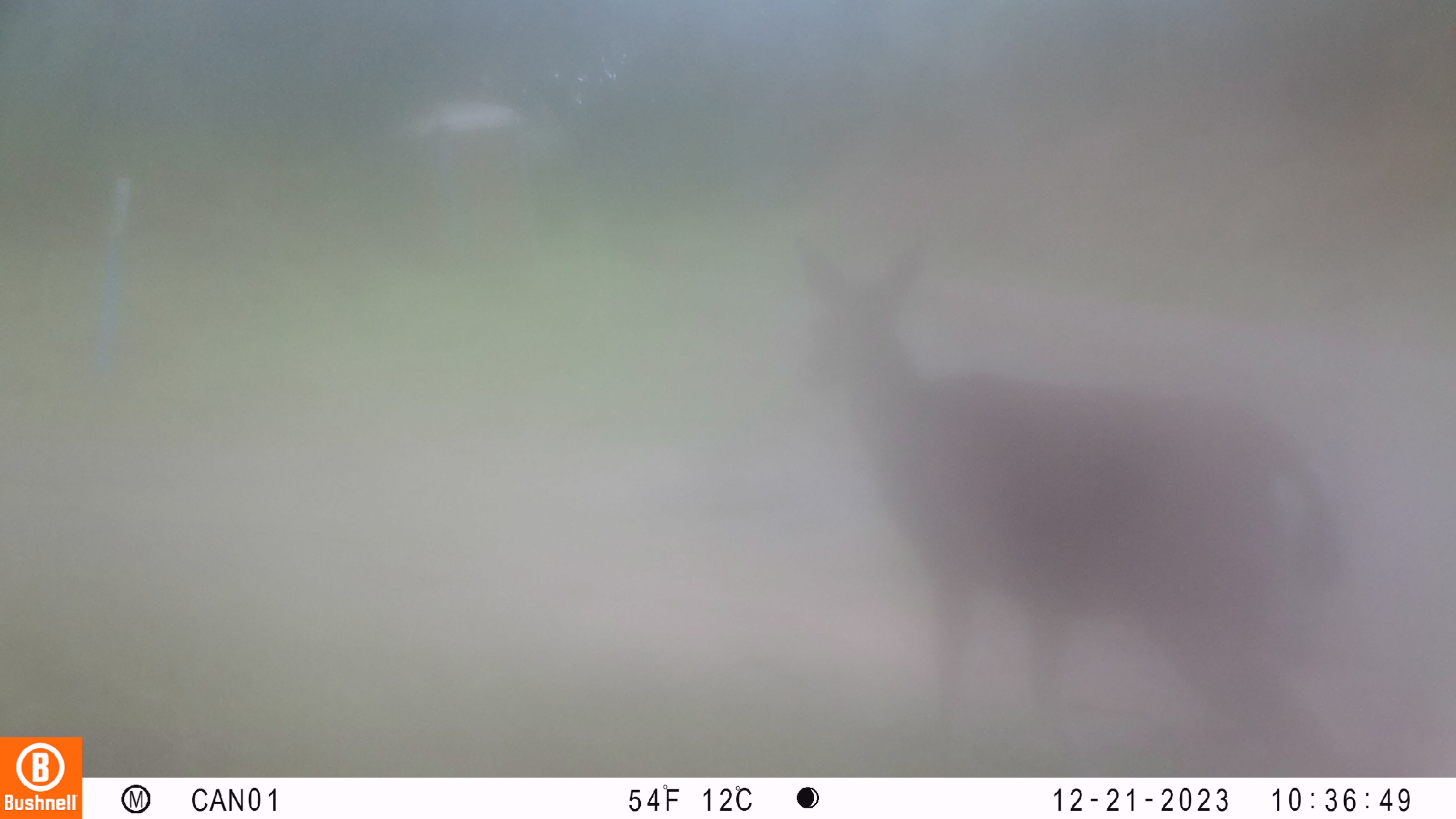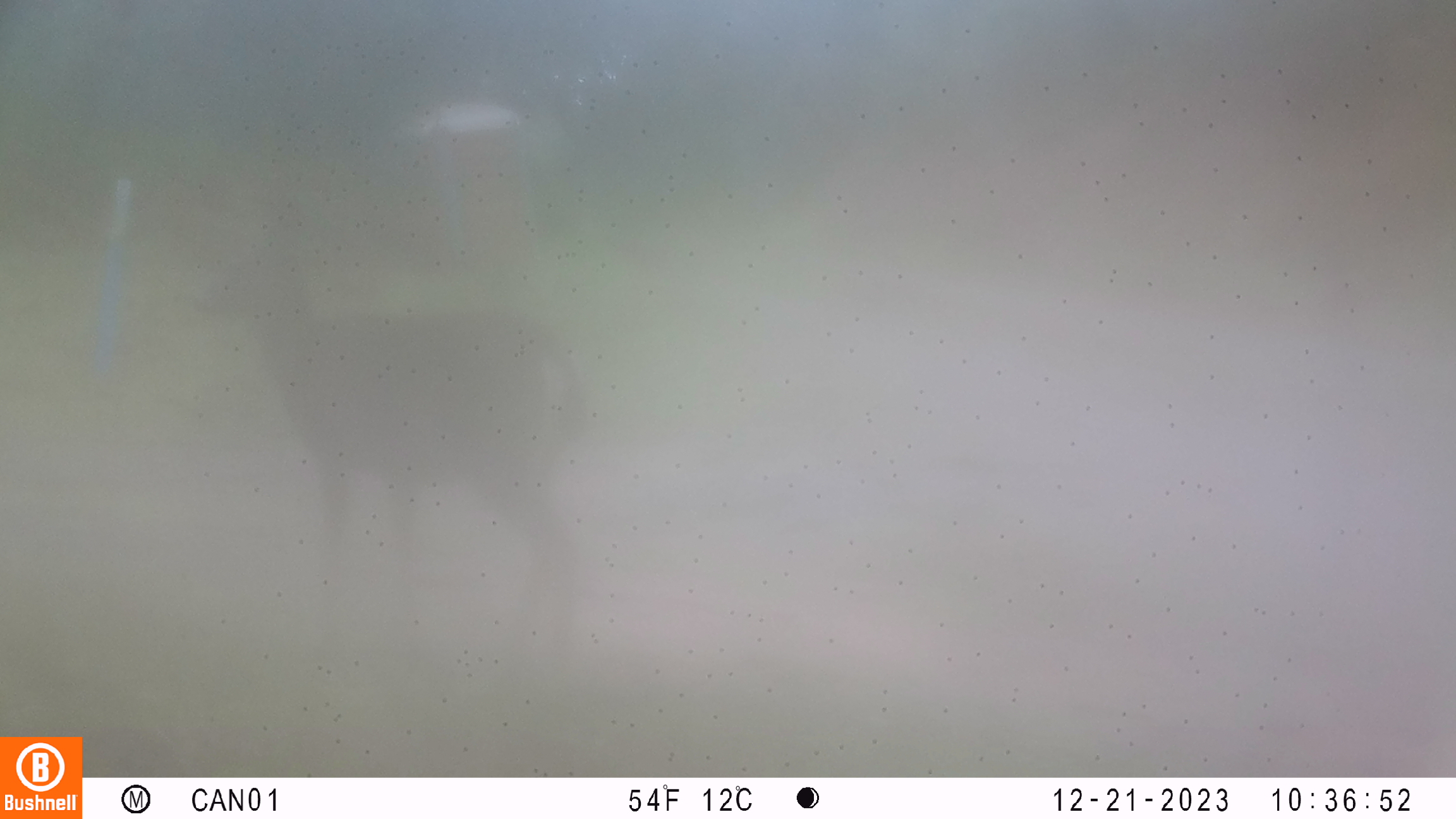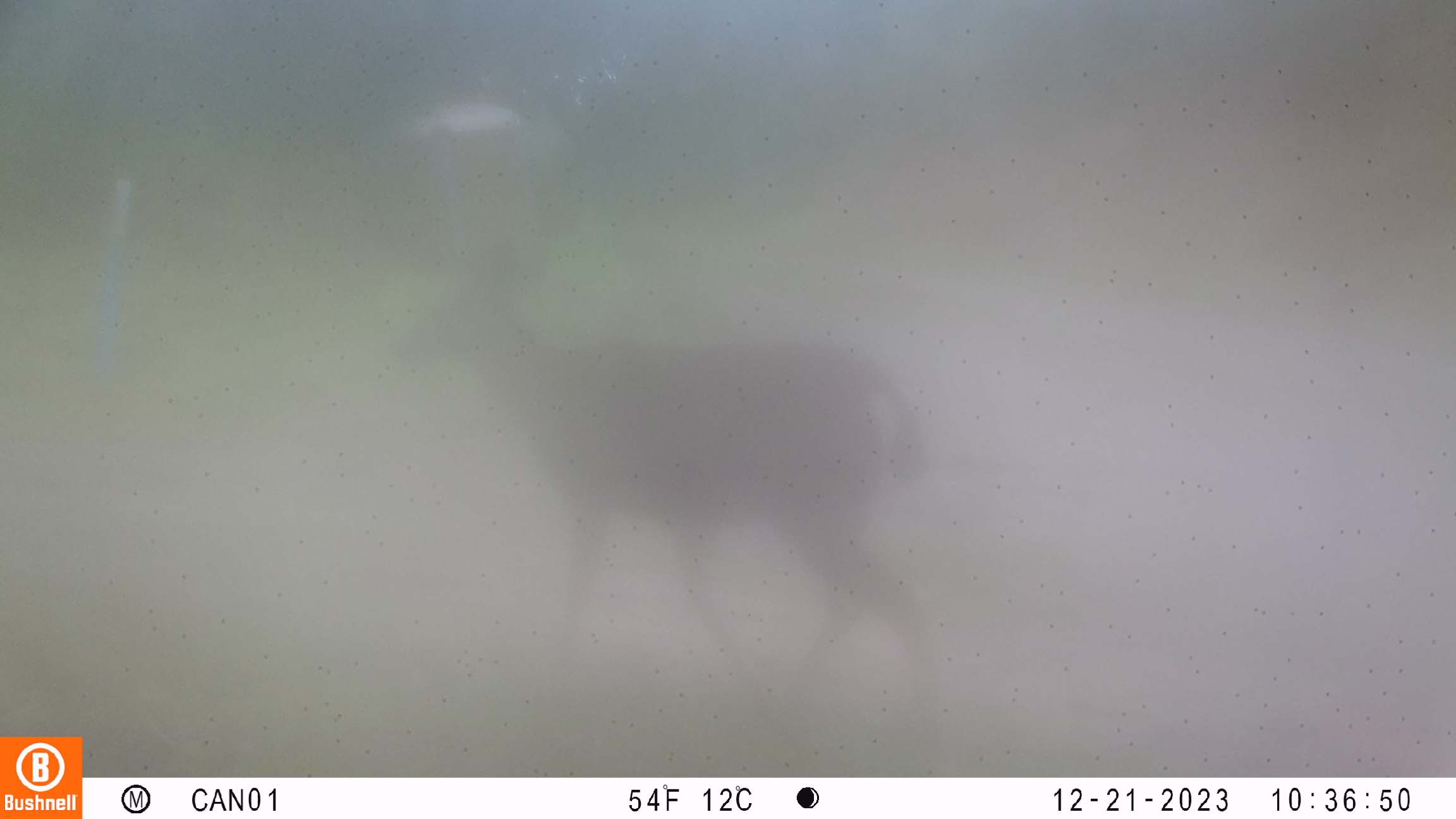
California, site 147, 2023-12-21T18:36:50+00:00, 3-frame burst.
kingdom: Animalia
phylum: Chordata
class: Mammalia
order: Artiodactyla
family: Cervidae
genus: Odocoileus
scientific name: Odocoileus hemionus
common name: mule deer